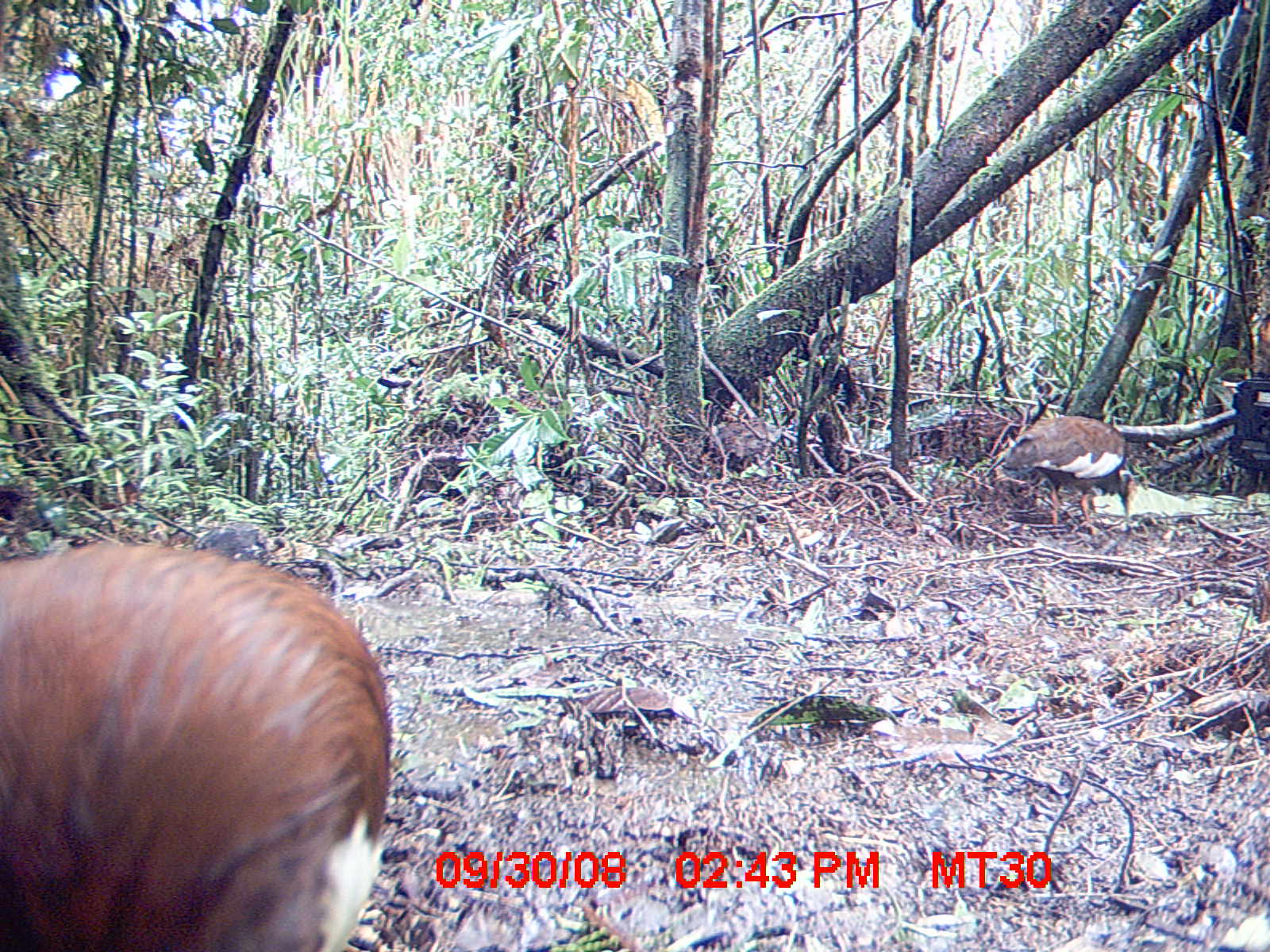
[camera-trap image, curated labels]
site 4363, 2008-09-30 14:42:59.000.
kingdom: Animalia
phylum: Chordata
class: Aves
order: Pelecaniformes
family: Threskiornithidae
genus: Lophotibis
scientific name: Lophotibis cristata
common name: madagascan ibis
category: lophotibis cristataa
Lophotibis cristataa (madagascan ibis) (Lophotibis cristata), count 2.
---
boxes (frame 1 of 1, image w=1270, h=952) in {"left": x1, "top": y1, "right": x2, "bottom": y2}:
lophotibis cristataa: {"left": 1, "top": 540, "right": 393, "bottom": 952}; {"left": 1001, "top": 413, "right": 1136, "bottom": 529}